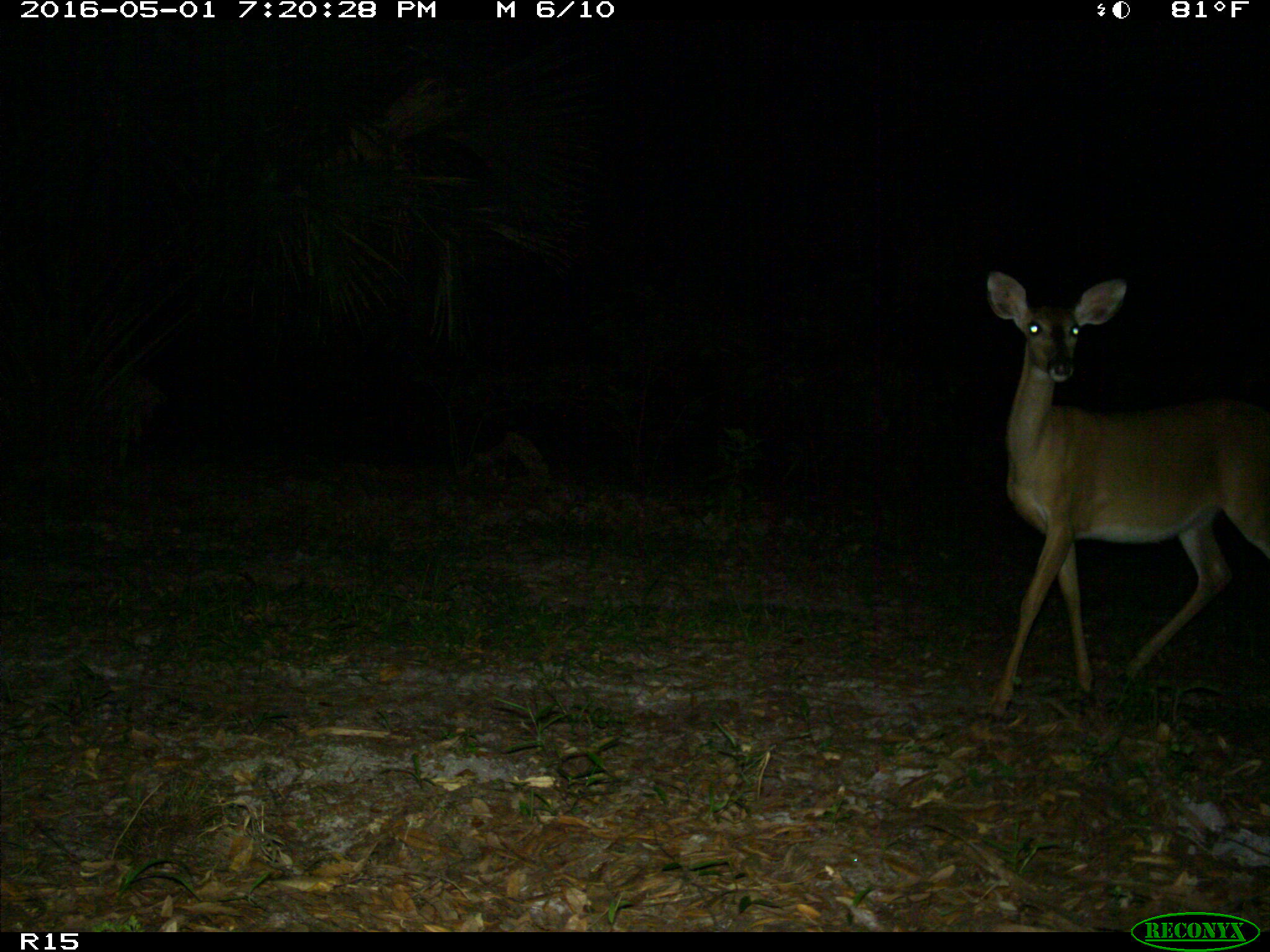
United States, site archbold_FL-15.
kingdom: Animalia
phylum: Chordata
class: Mammalia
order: Artiodactyla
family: Cervidae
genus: Odocoileus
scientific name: Odocoileus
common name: deer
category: unidentified deer